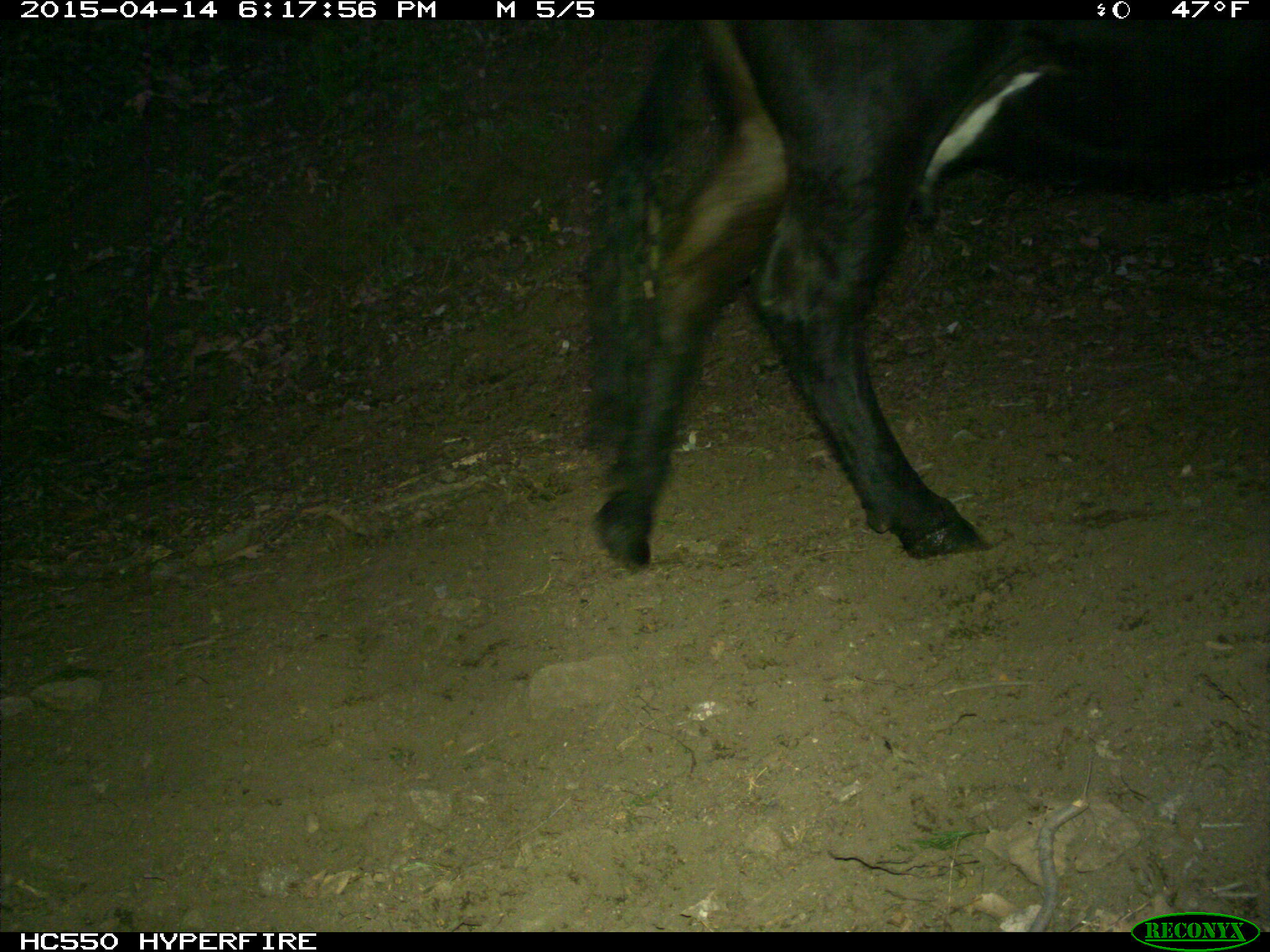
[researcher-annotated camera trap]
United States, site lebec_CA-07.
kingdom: Animalia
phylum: Chordata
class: Mammalia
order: Artiodactyla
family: Bovidae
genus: Bos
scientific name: Bos taurus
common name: domestic cow